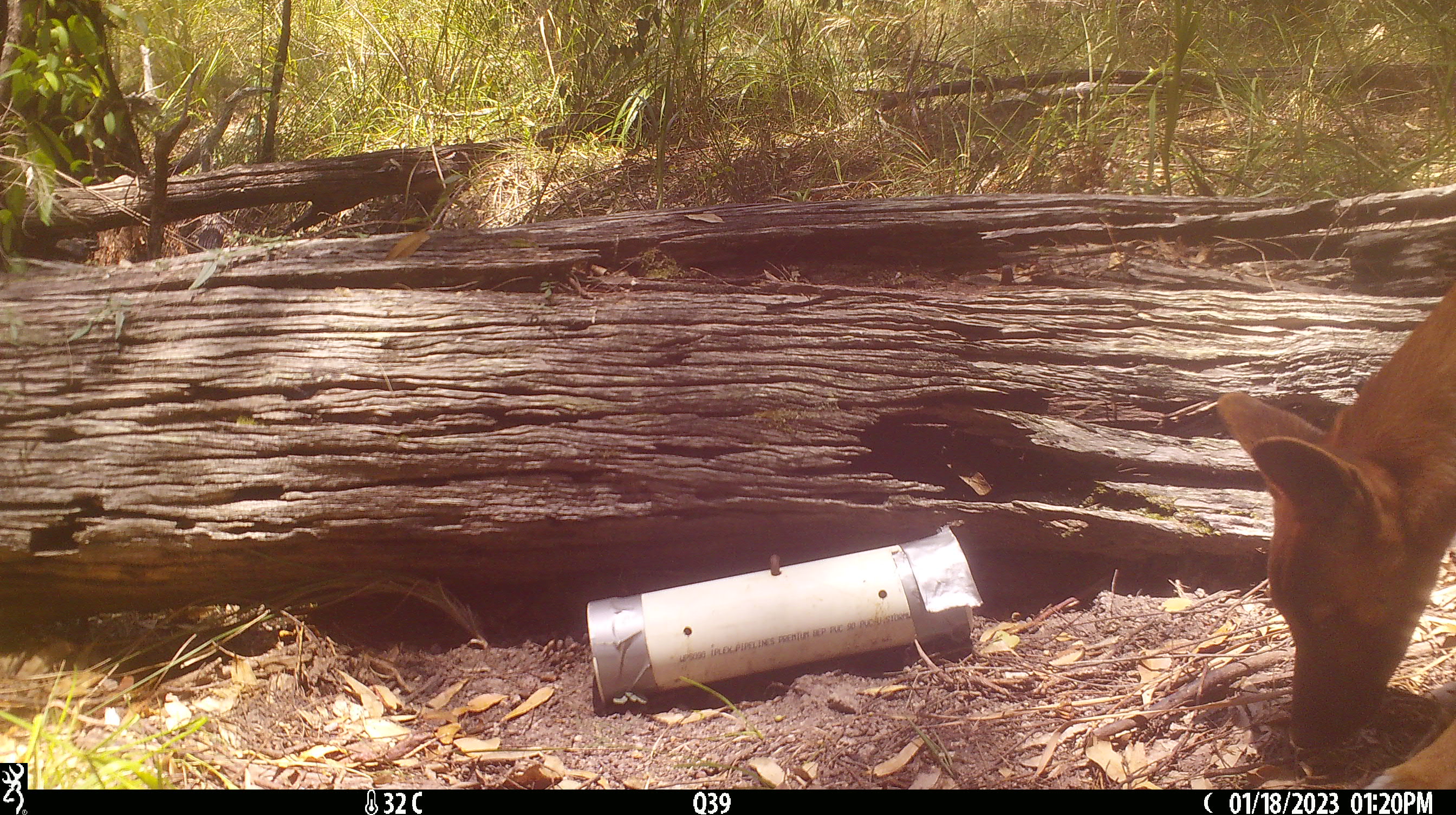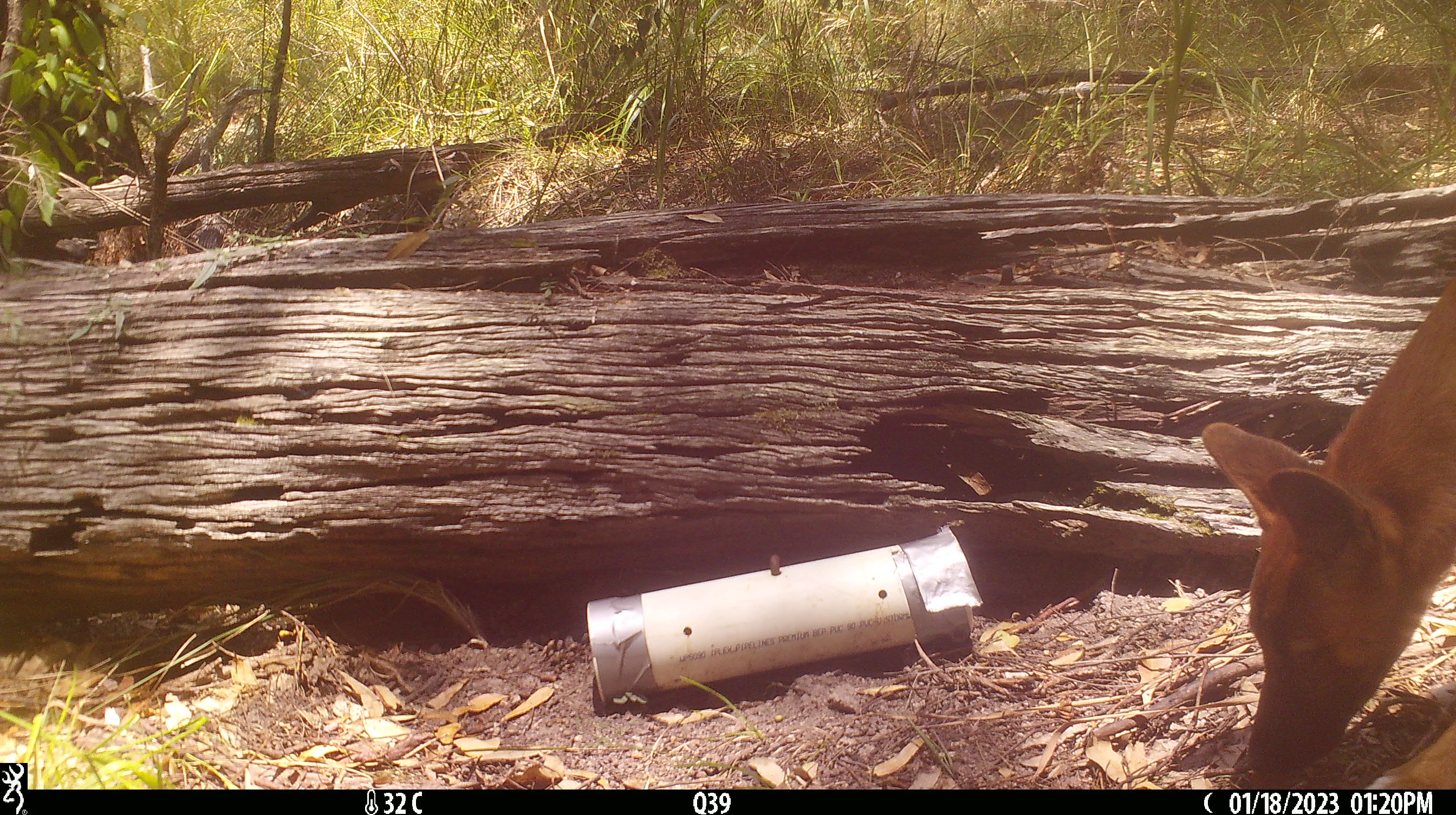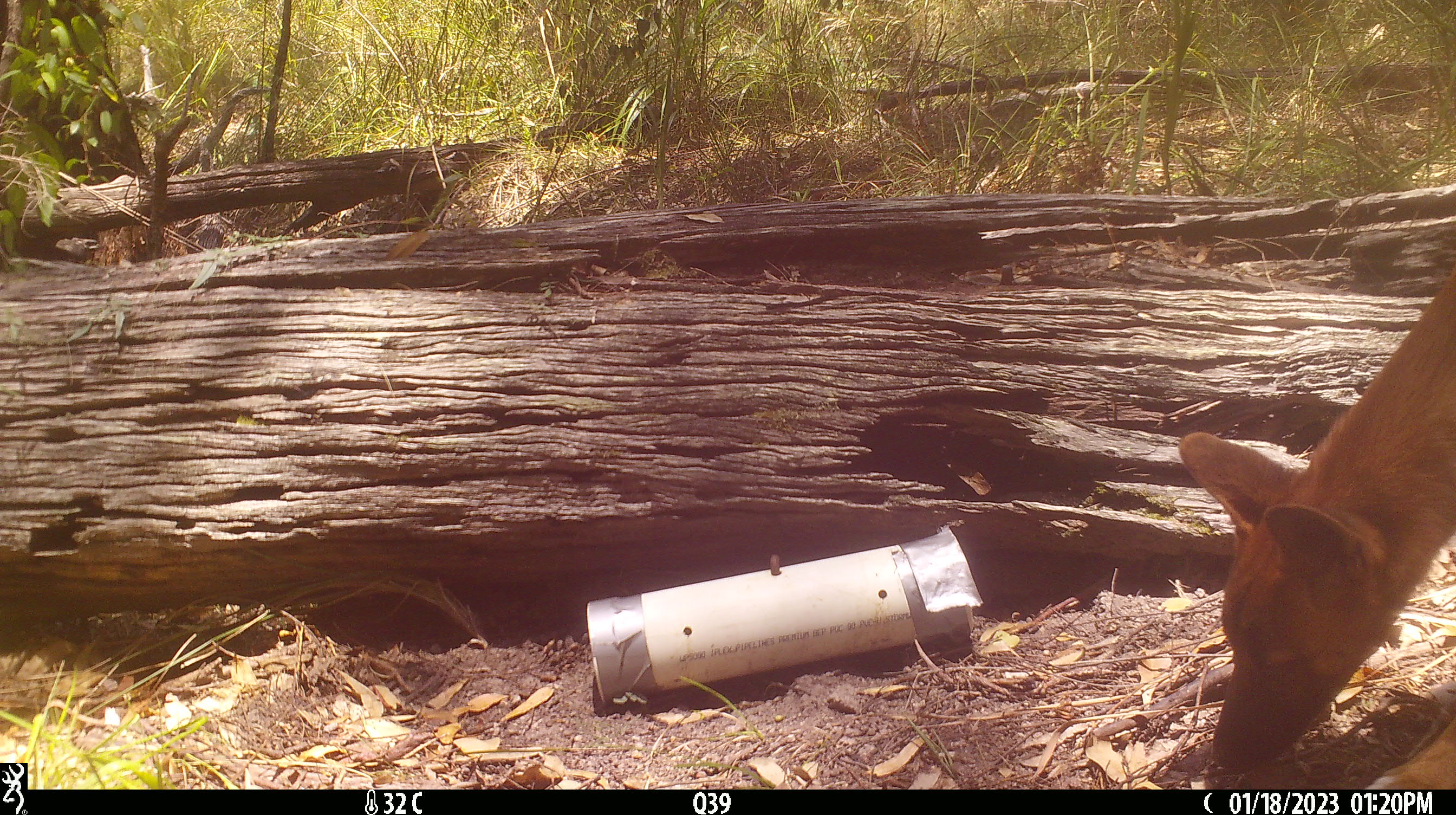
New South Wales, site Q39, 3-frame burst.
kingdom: Animalia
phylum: Chordata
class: Mammalia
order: Carnivora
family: Canidae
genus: Canis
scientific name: Canis familiaris dingo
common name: dingo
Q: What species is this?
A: Dingo (Canis familiaris dingo).